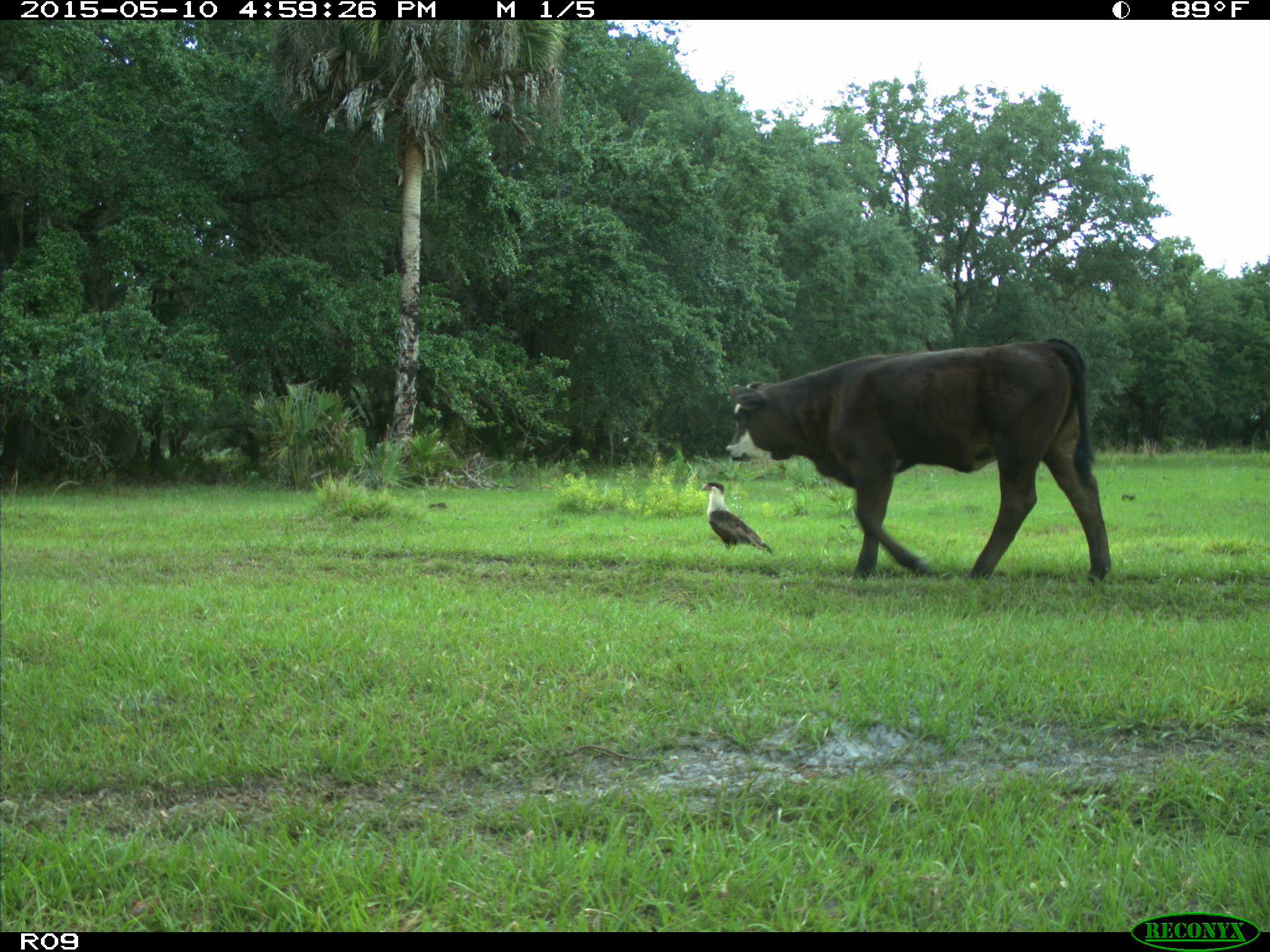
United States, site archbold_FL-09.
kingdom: Animalia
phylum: Chordata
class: Mammalia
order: Artiodactyla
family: Bovidae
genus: Bos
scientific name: Bos taurus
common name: domestic cow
Bos taurus (domestic cow).